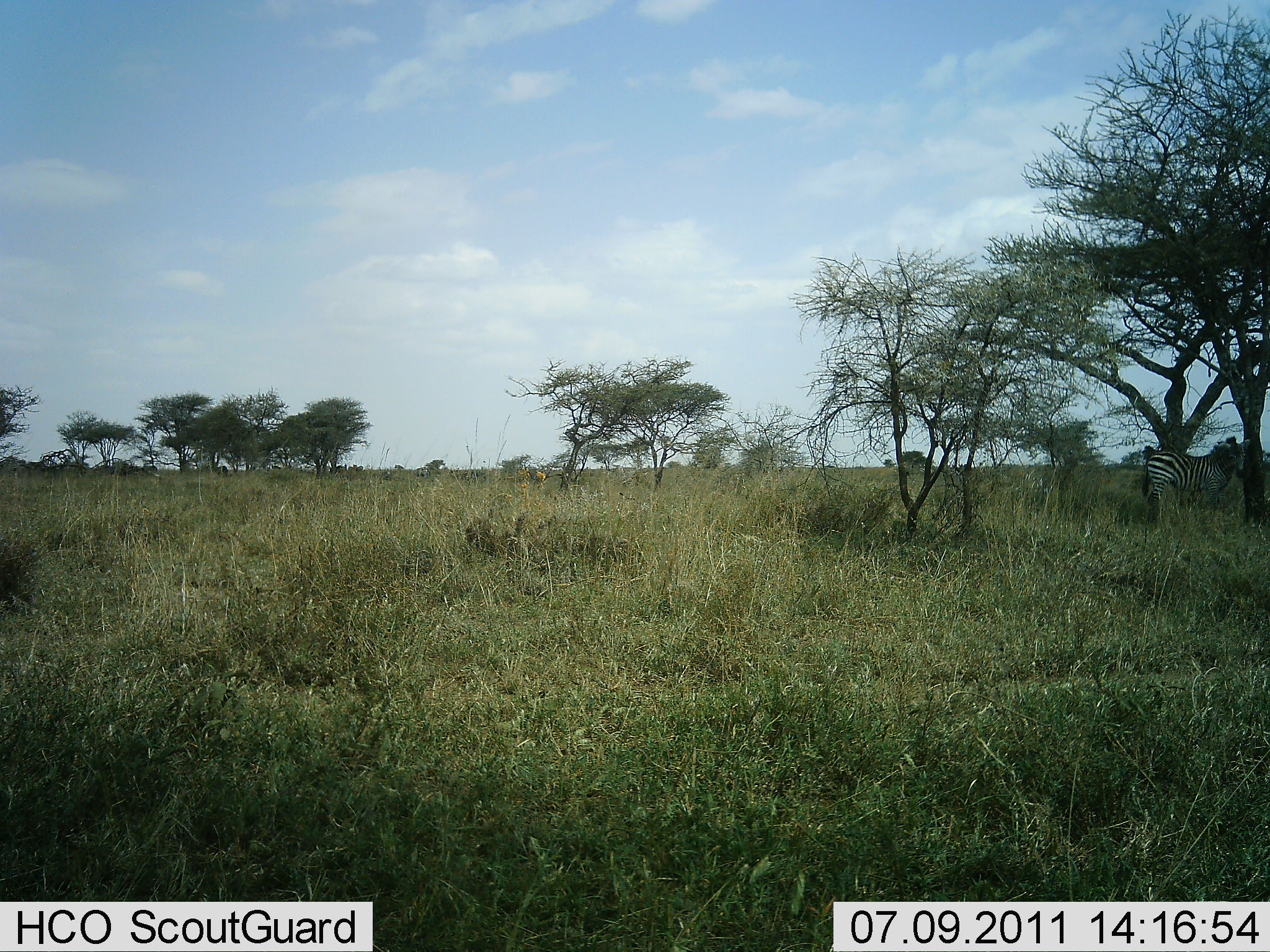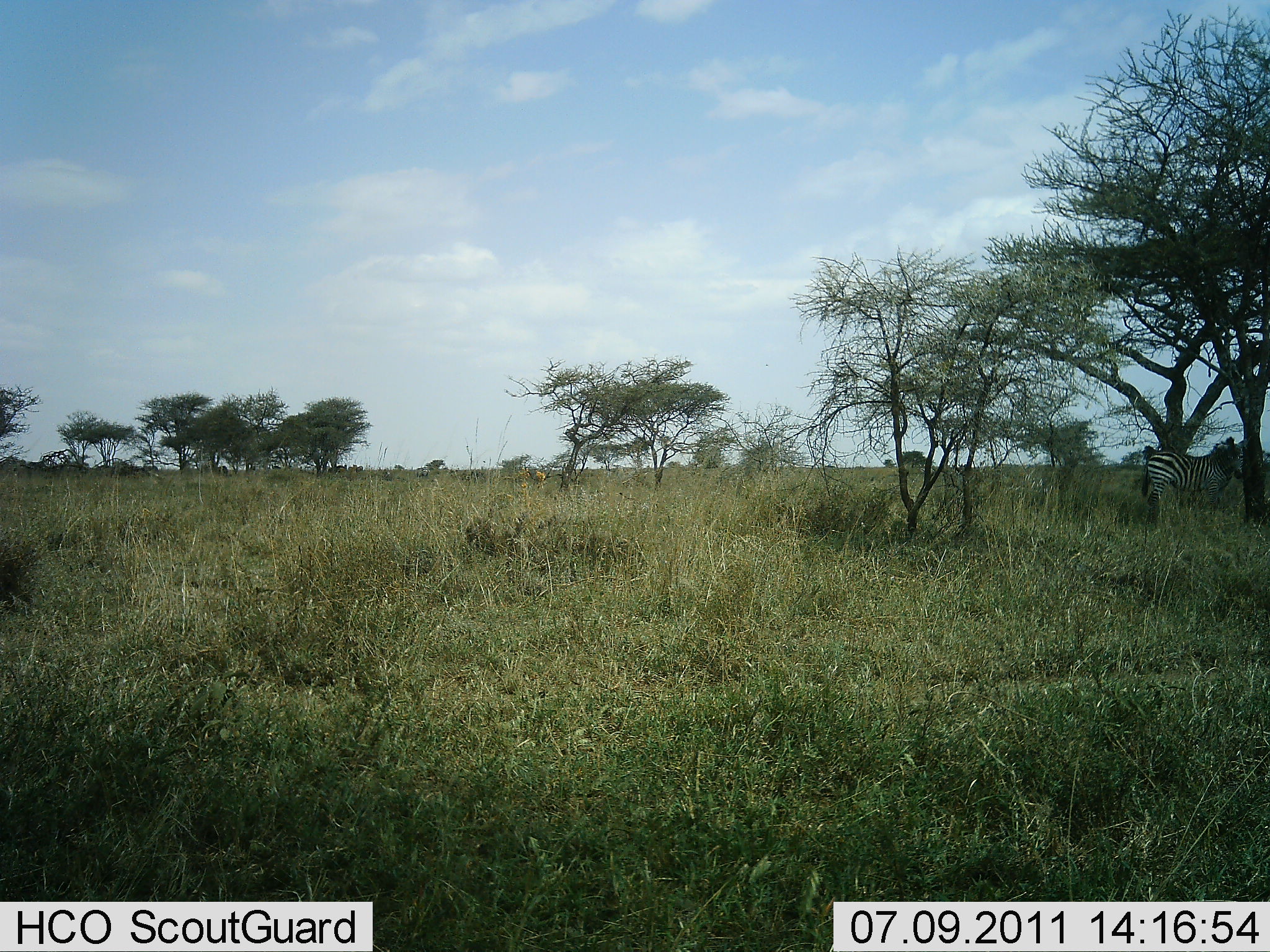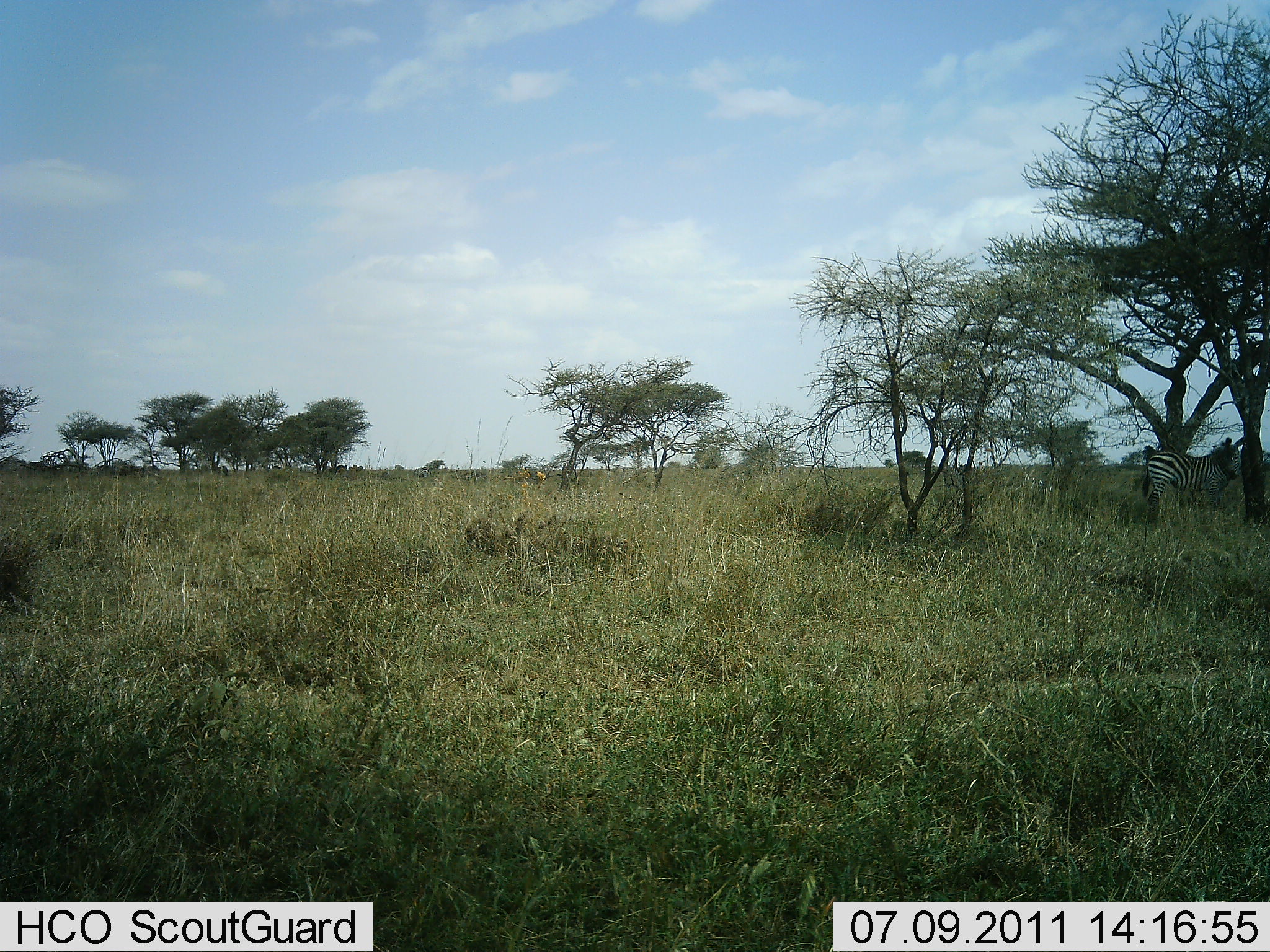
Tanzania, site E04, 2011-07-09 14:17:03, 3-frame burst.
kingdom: Animalia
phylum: Chordata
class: Mammalia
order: Perissodactyla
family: Equidae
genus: Equus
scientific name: Equus quagga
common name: plains zebra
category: zebra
Zebra (plains zebra) (Equus quagga), count 1. Behavior (volunteer vote fractions): standing 90%, resting 0%, moving 0%, interacting 20%. Young present (vote fraction): 0%. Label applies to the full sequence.